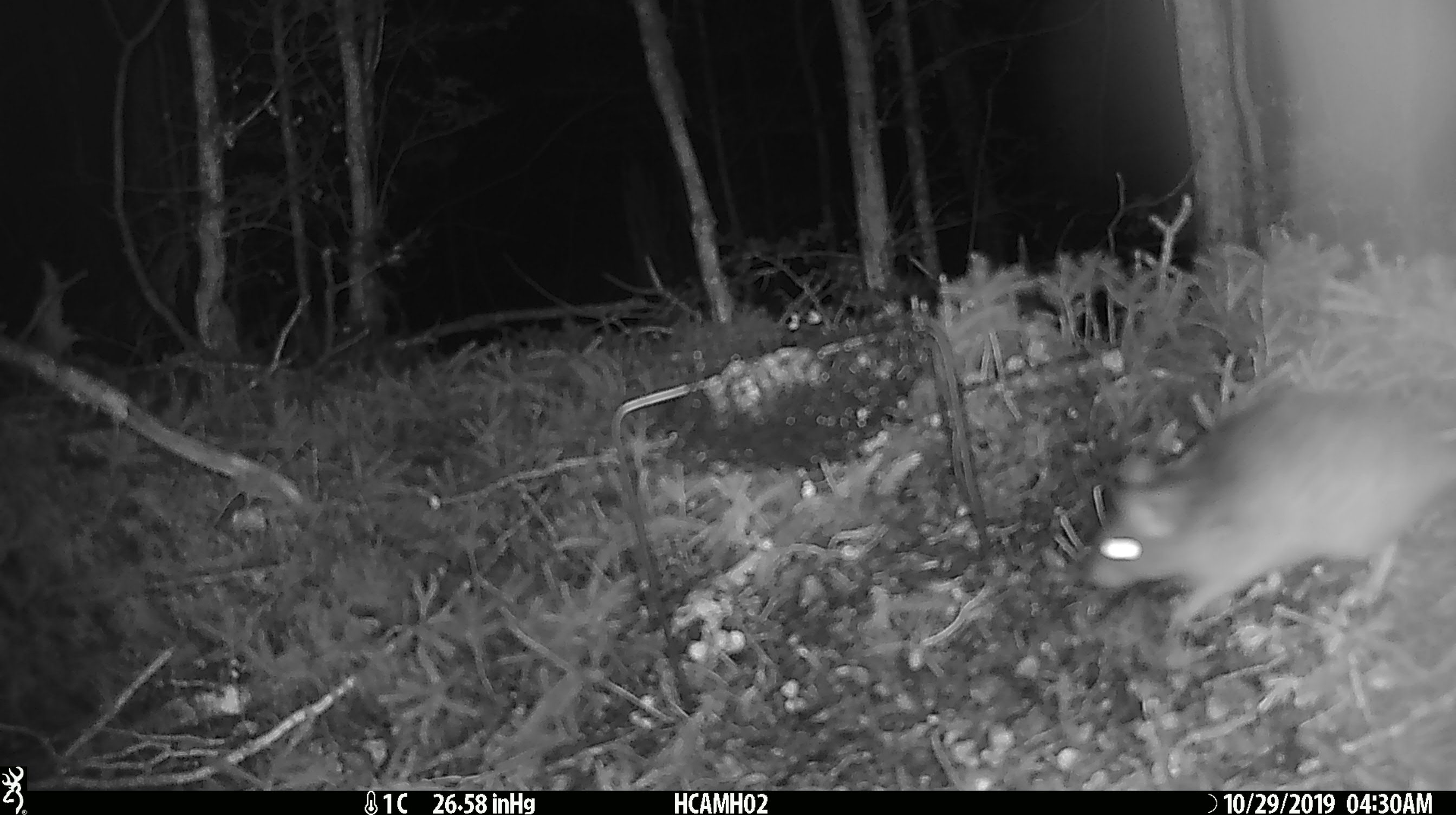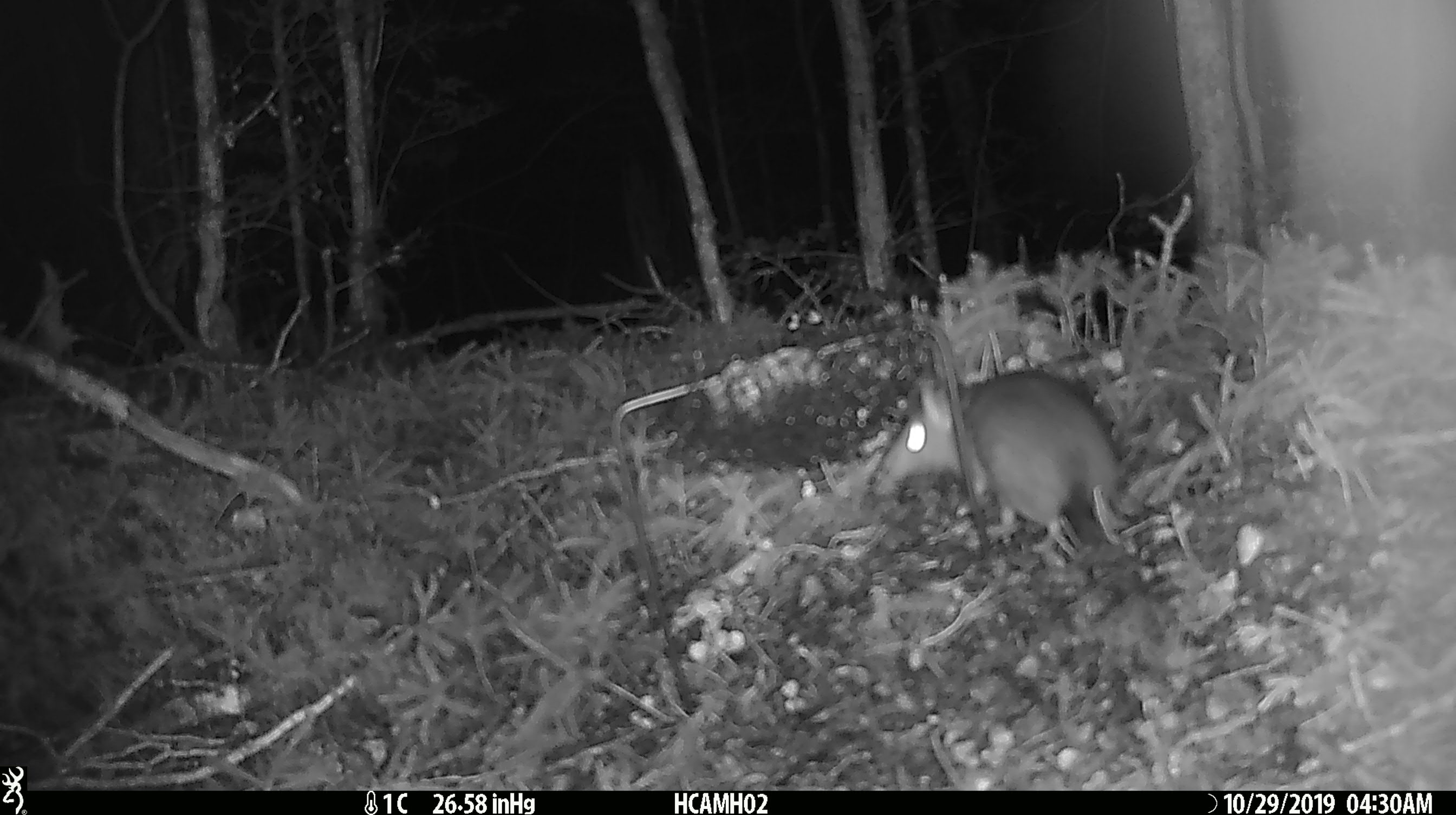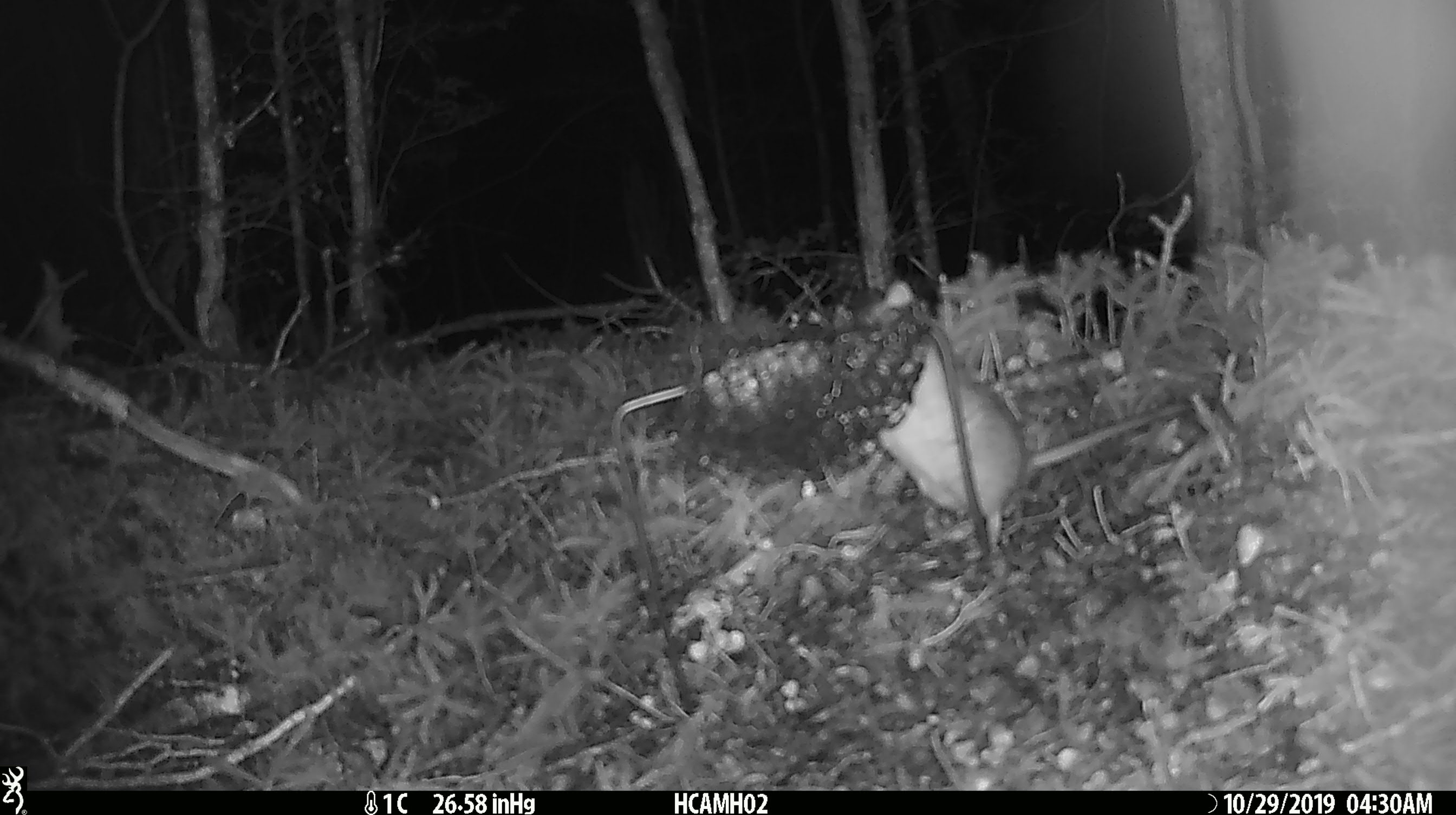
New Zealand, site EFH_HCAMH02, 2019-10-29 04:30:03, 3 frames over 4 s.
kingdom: Animalia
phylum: Chordata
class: Mammalia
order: Rodentia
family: Muridae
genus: Rattus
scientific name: Rattus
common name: rat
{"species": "rat (Rattus)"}